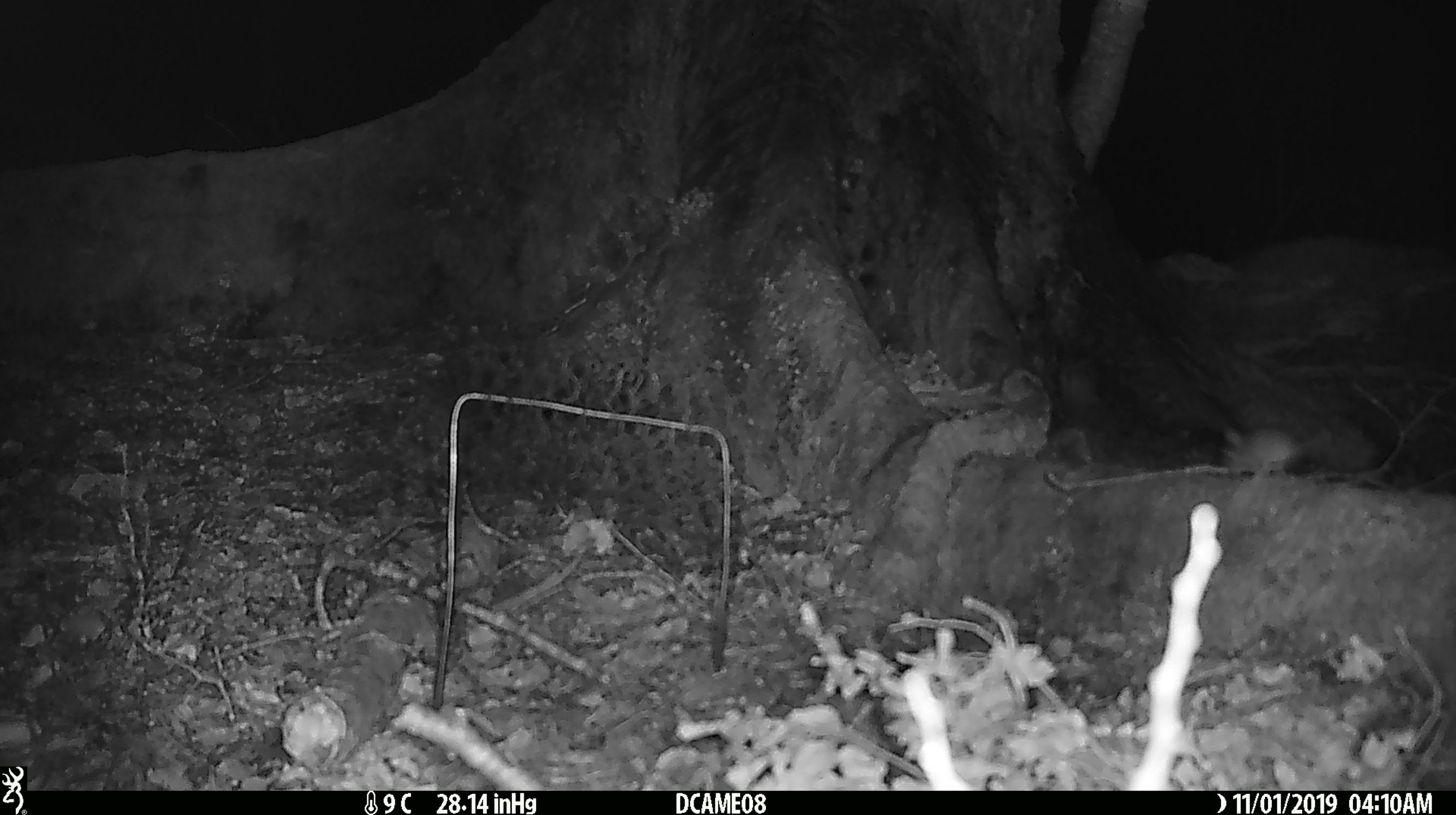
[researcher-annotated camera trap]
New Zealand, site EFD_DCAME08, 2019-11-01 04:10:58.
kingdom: Animalia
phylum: Chordata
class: Mammalia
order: Rodentia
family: Muridae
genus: Mus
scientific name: Mus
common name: mouse